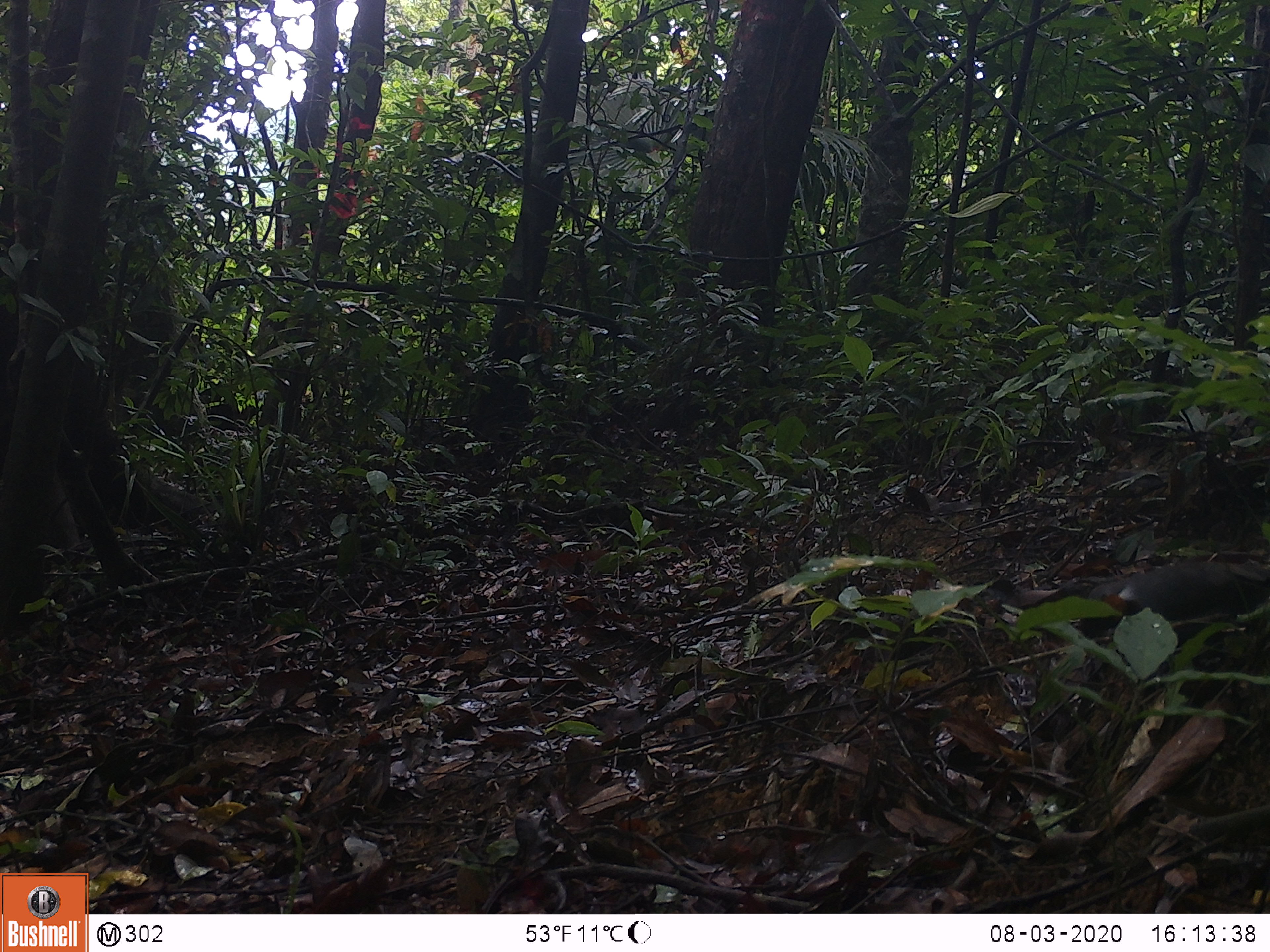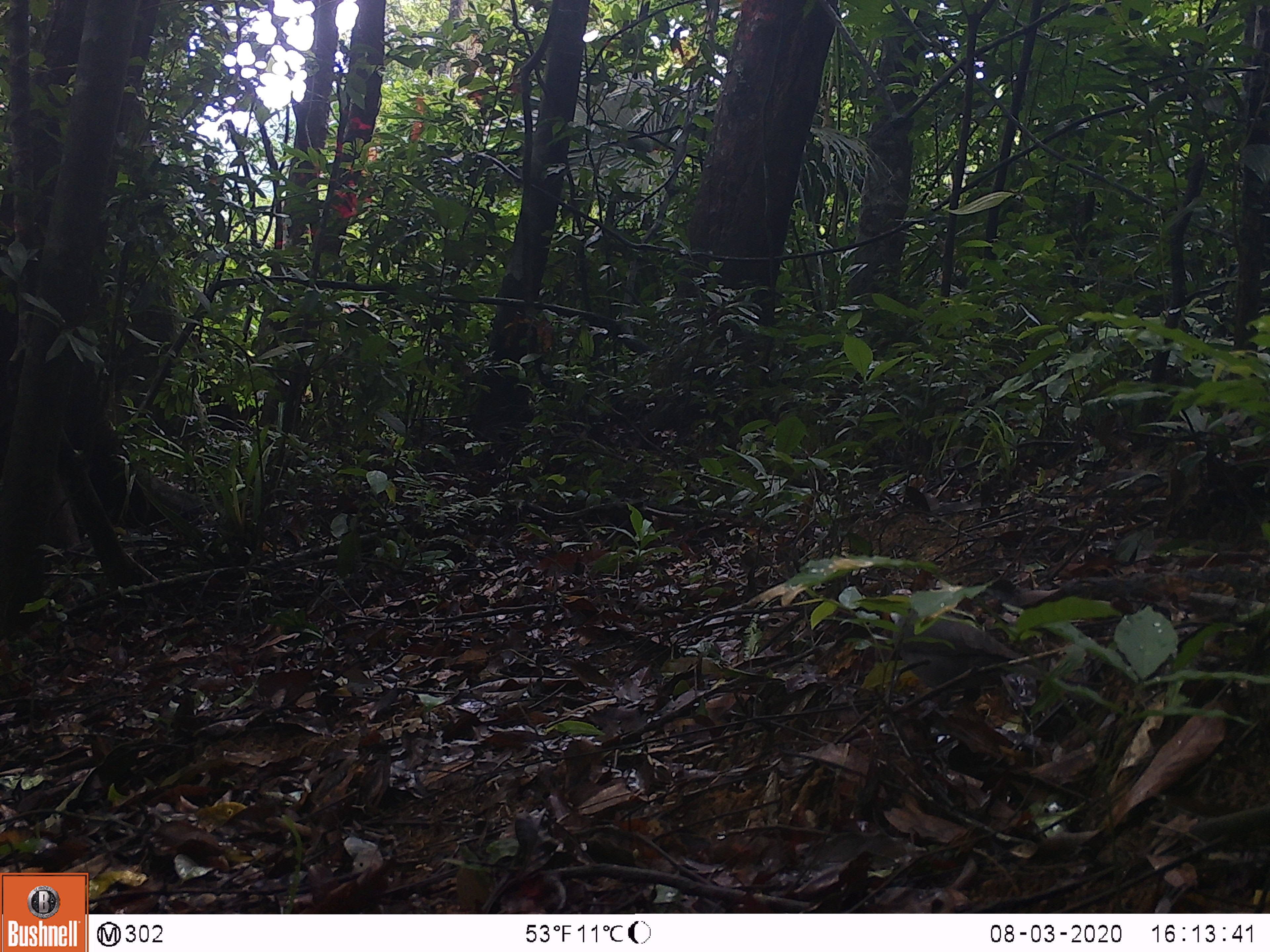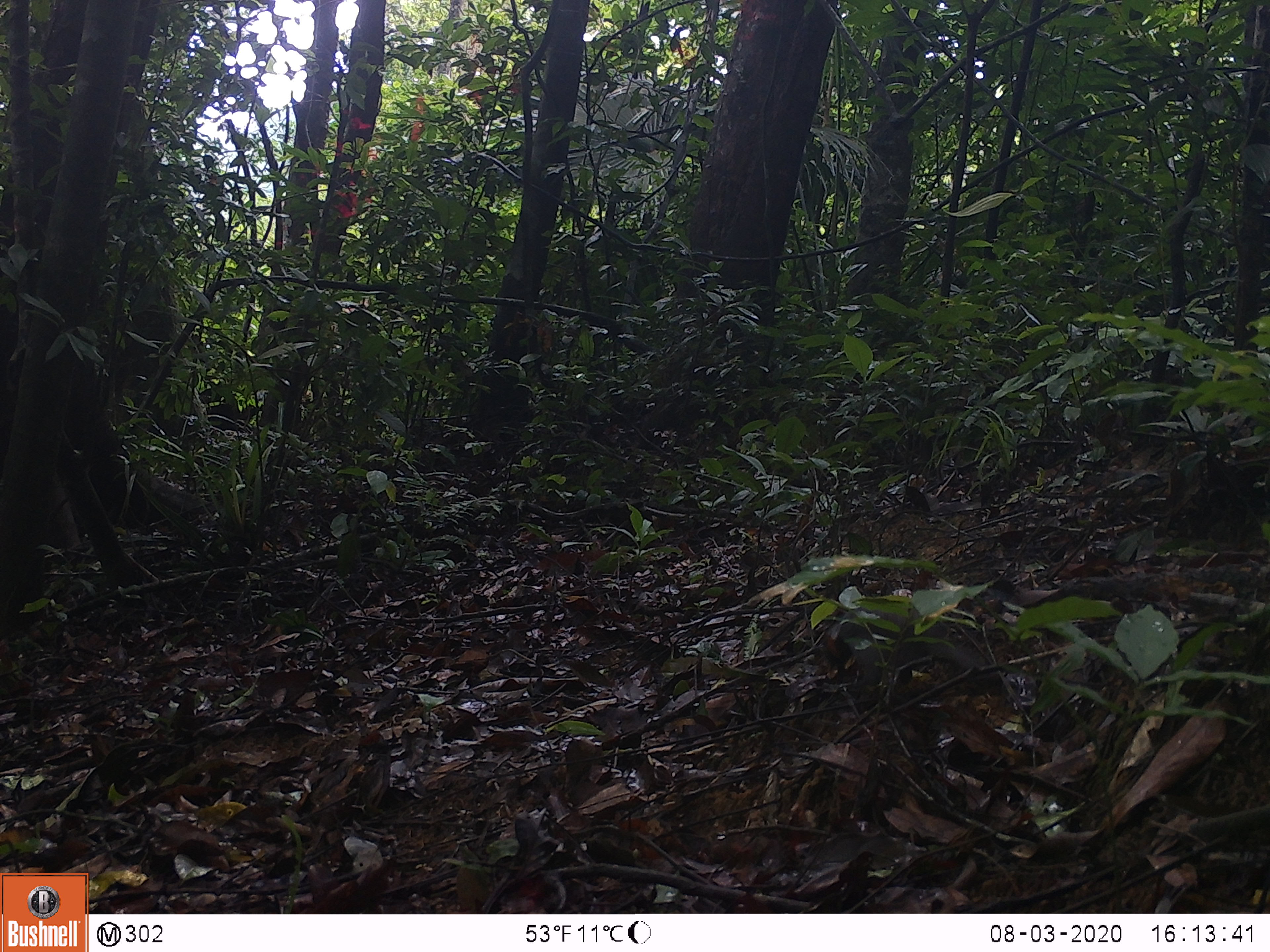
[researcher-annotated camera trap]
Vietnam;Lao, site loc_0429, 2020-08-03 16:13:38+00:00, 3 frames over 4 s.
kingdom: Animalia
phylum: Chordata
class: Aves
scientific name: Aves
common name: bird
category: unidentified bird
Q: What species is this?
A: Unidentified bird (bird) (Aves).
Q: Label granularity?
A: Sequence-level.